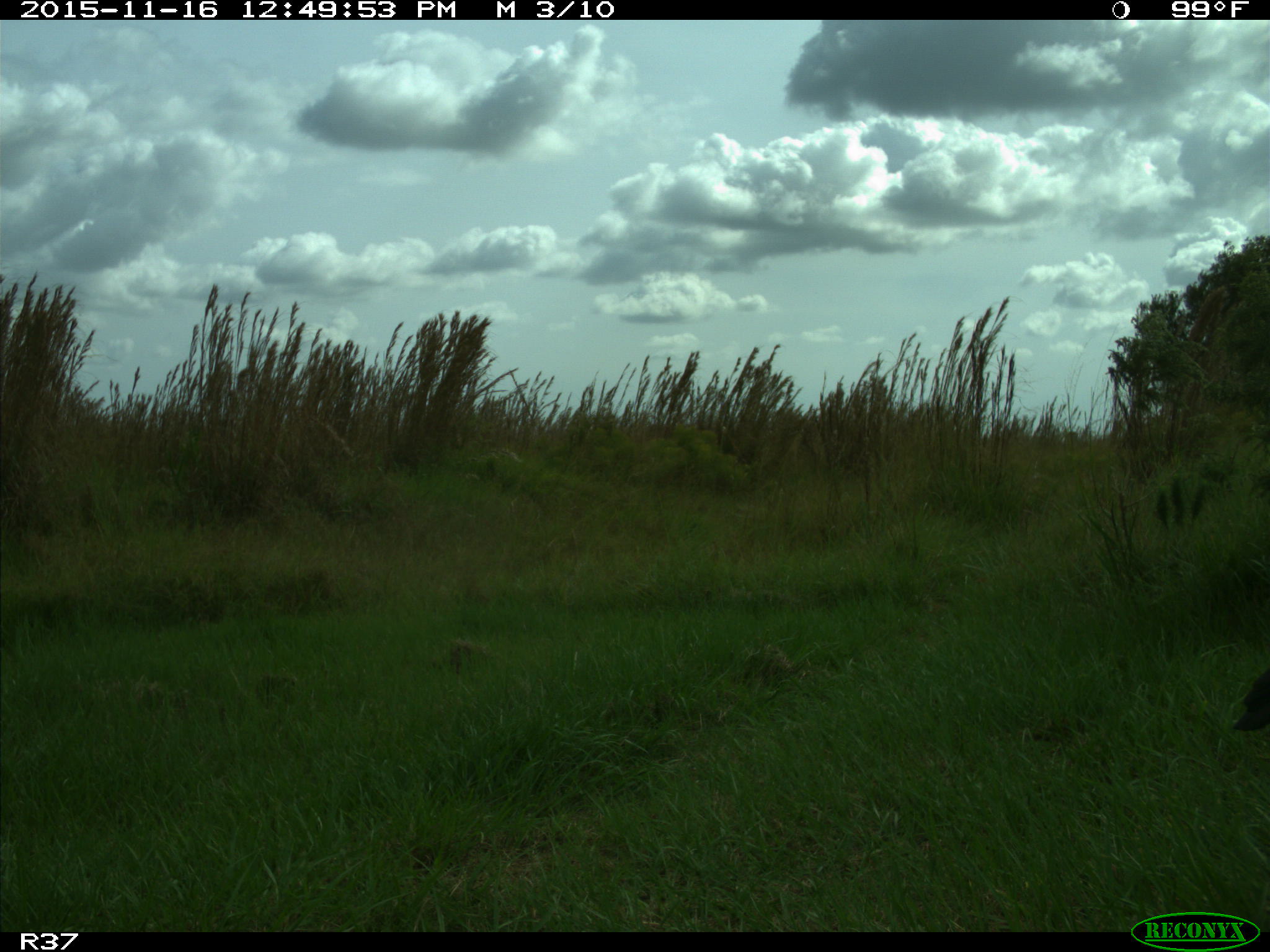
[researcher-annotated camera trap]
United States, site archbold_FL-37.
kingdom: Animalia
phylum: Chordata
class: Aves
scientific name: Aves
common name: birds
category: unidentified bird